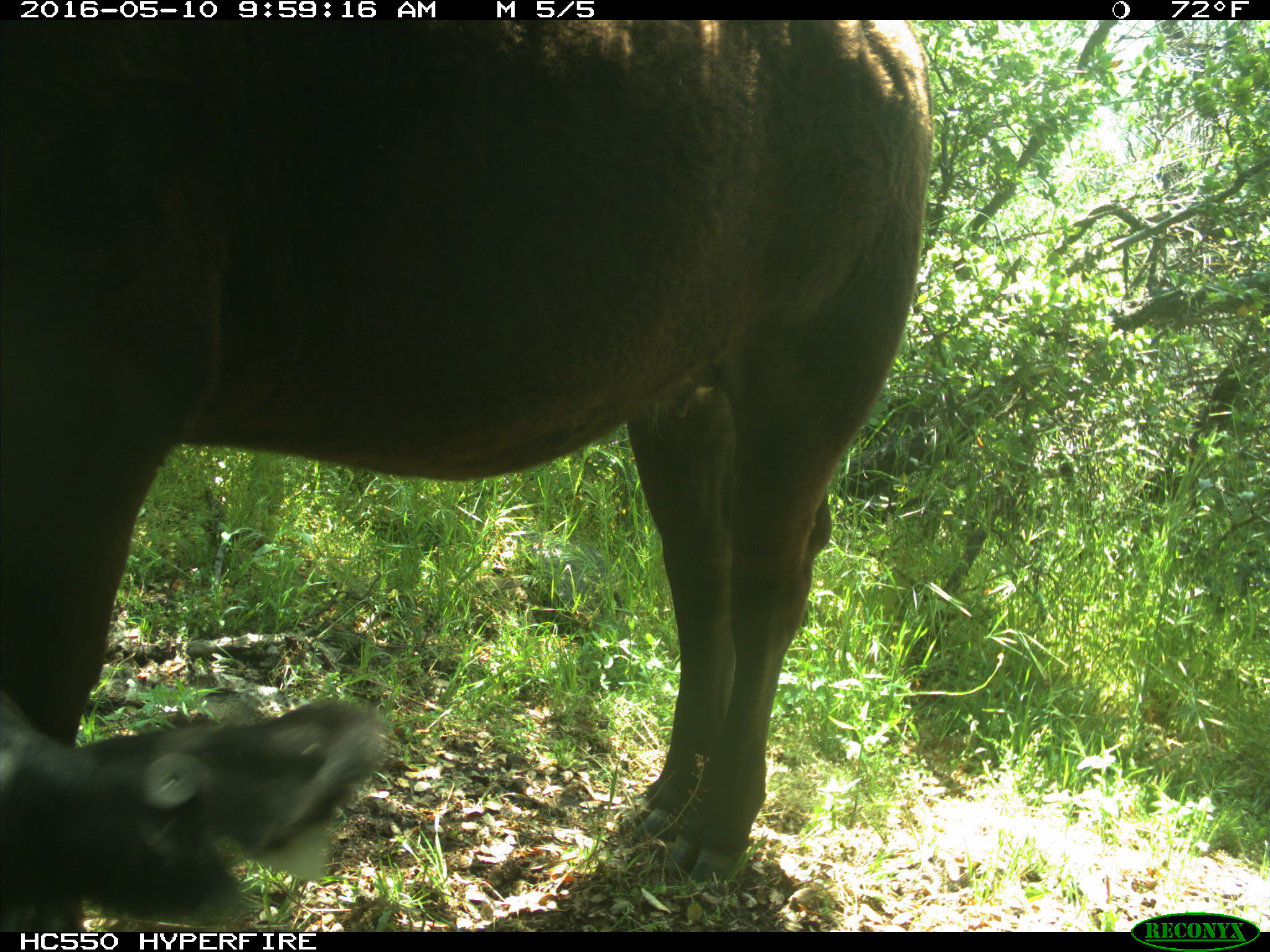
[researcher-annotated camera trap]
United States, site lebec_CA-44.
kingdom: Animalia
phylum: Chordata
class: Mammalia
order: Artiodactyla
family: Bovidae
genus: Bos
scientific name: Bos taurus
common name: domestic cow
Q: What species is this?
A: Bos taurus (domestic cow).